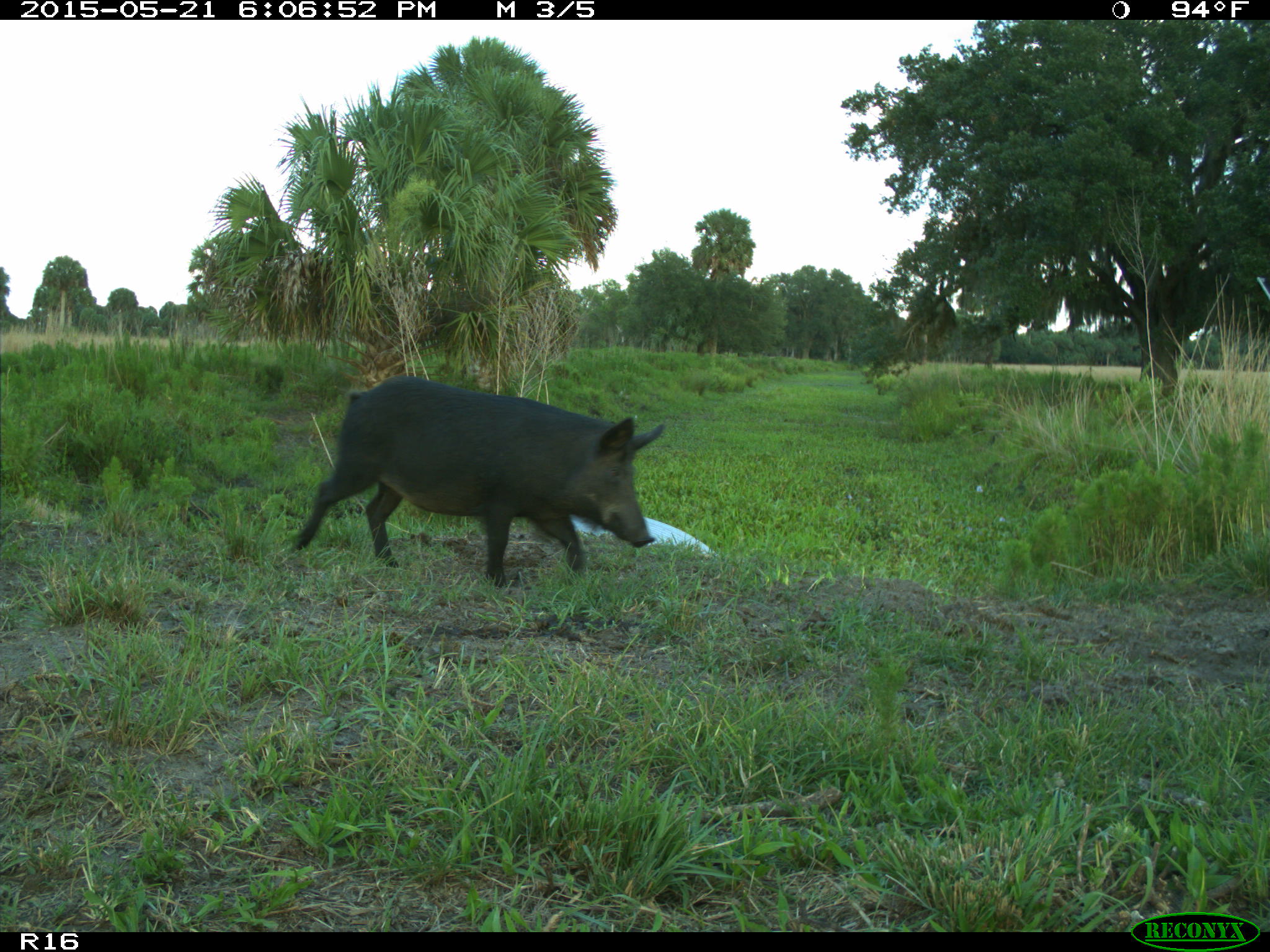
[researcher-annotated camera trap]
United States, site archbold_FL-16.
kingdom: Animalia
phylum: Chordata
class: Mammalia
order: Artiodactyla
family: Suidae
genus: Sus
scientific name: Sus scrofa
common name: wild boar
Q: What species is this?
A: Sus scrofa (wild boar).